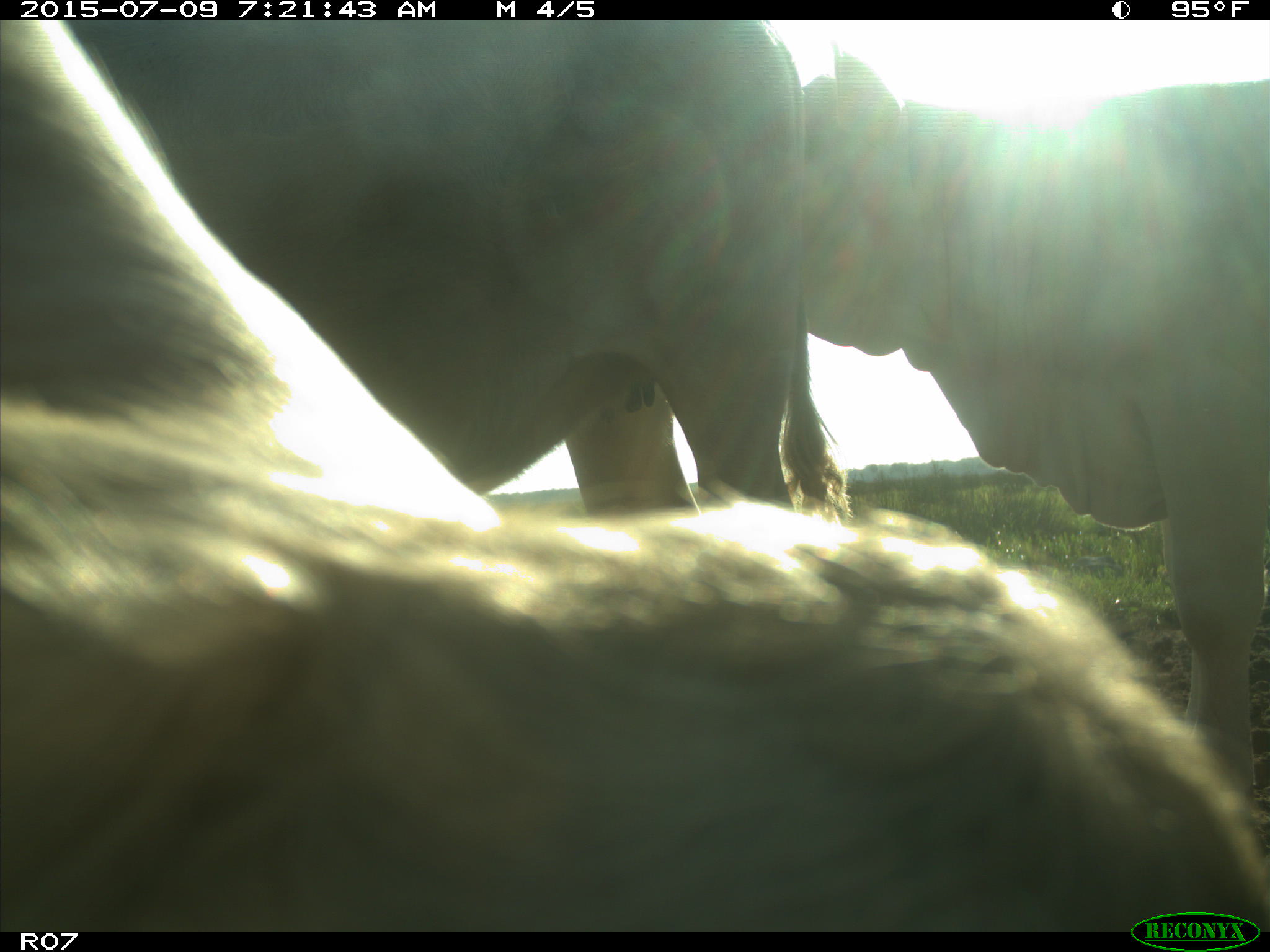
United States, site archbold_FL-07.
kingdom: Animalia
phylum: Chordata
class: Mammalia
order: Artiodactyla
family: Bovidae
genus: Bos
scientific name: Bos taurus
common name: domestic cow